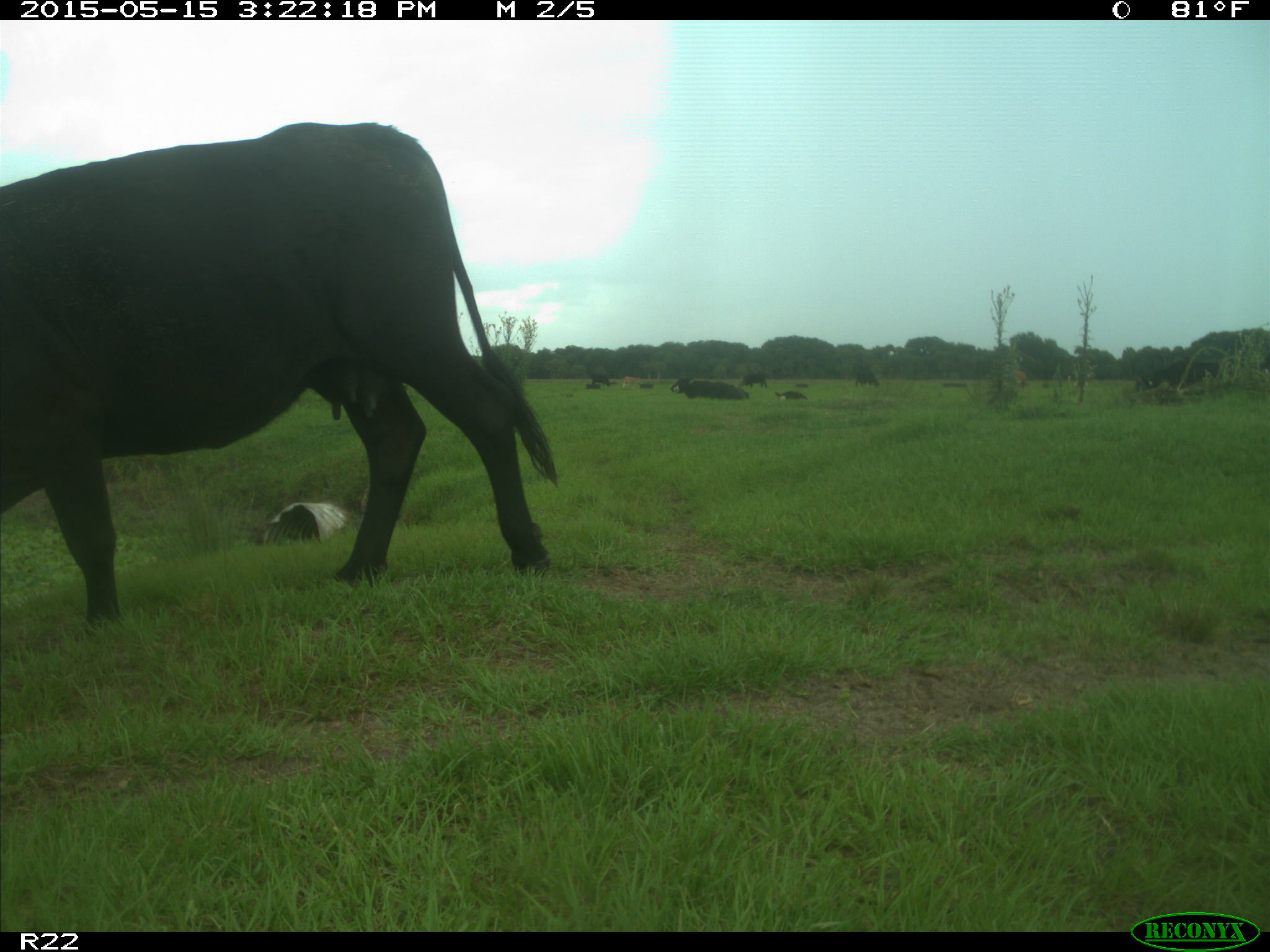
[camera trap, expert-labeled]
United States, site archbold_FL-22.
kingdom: Animalia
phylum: Chordata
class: Mammalia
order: Artiodactyla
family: Bovidae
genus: Bos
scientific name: Bos taurus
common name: domestic cow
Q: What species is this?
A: Bos taurus (domestic cow).